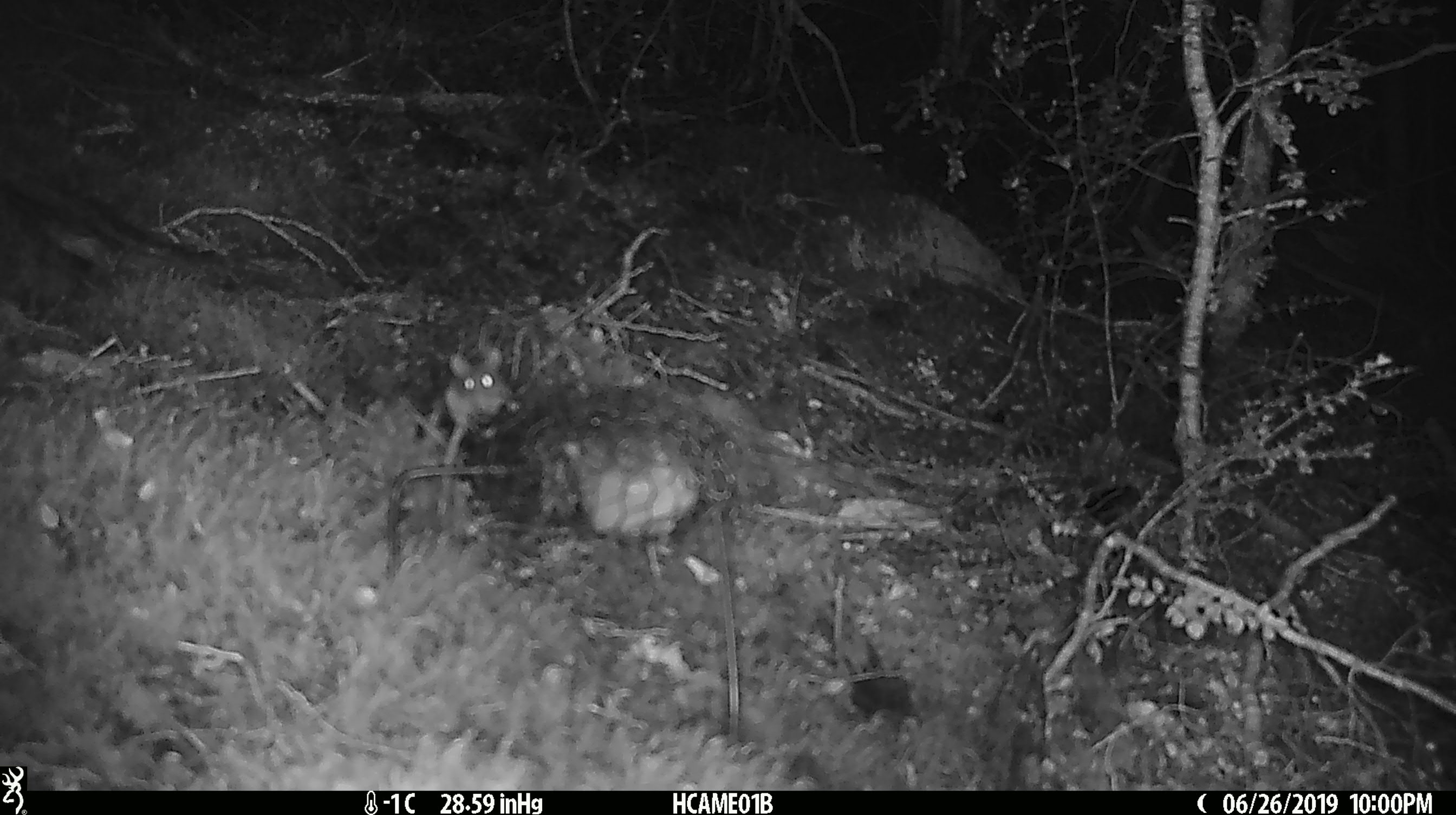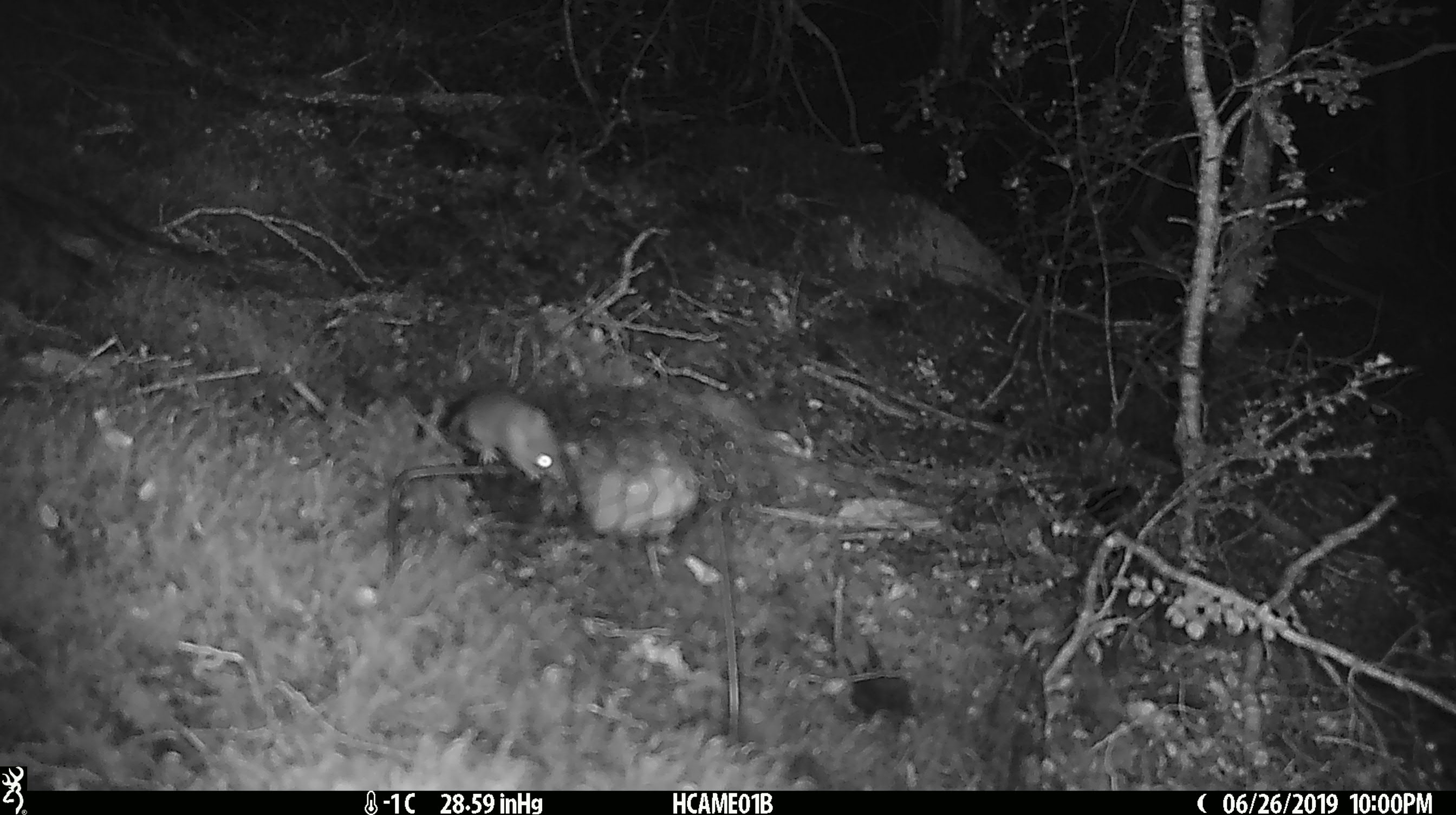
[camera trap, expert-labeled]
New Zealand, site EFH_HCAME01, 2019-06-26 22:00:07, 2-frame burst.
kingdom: Animalia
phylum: Chordata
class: Mammalia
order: Rodentia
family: Muridae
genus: Mus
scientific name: Mus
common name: mouse